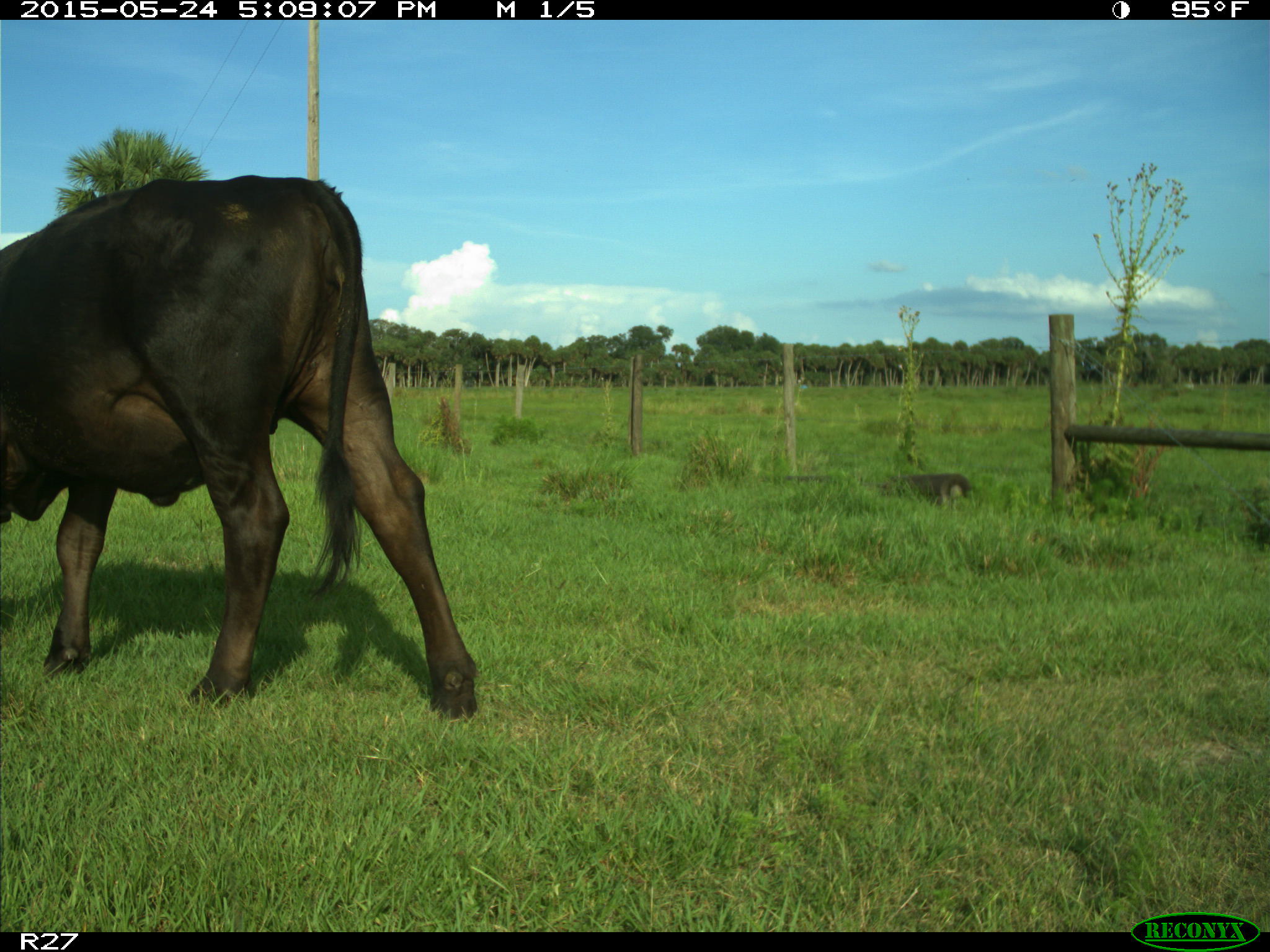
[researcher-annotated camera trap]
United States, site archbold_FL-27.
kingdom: Animalia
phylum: Chordata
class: Mammalia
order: Artiodactyla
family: Bovidae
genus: Bos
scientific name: Bos taurus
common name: domestic cow